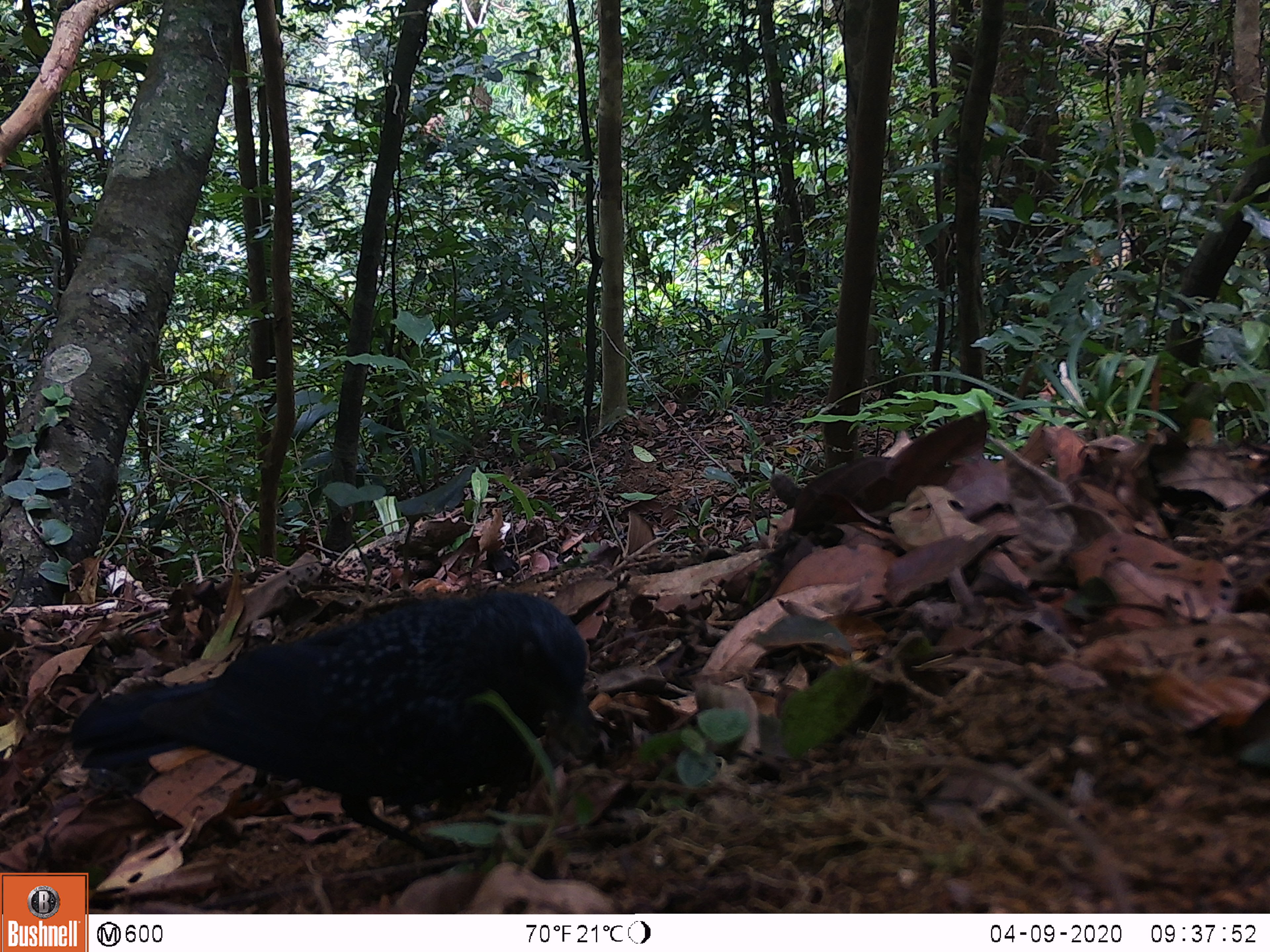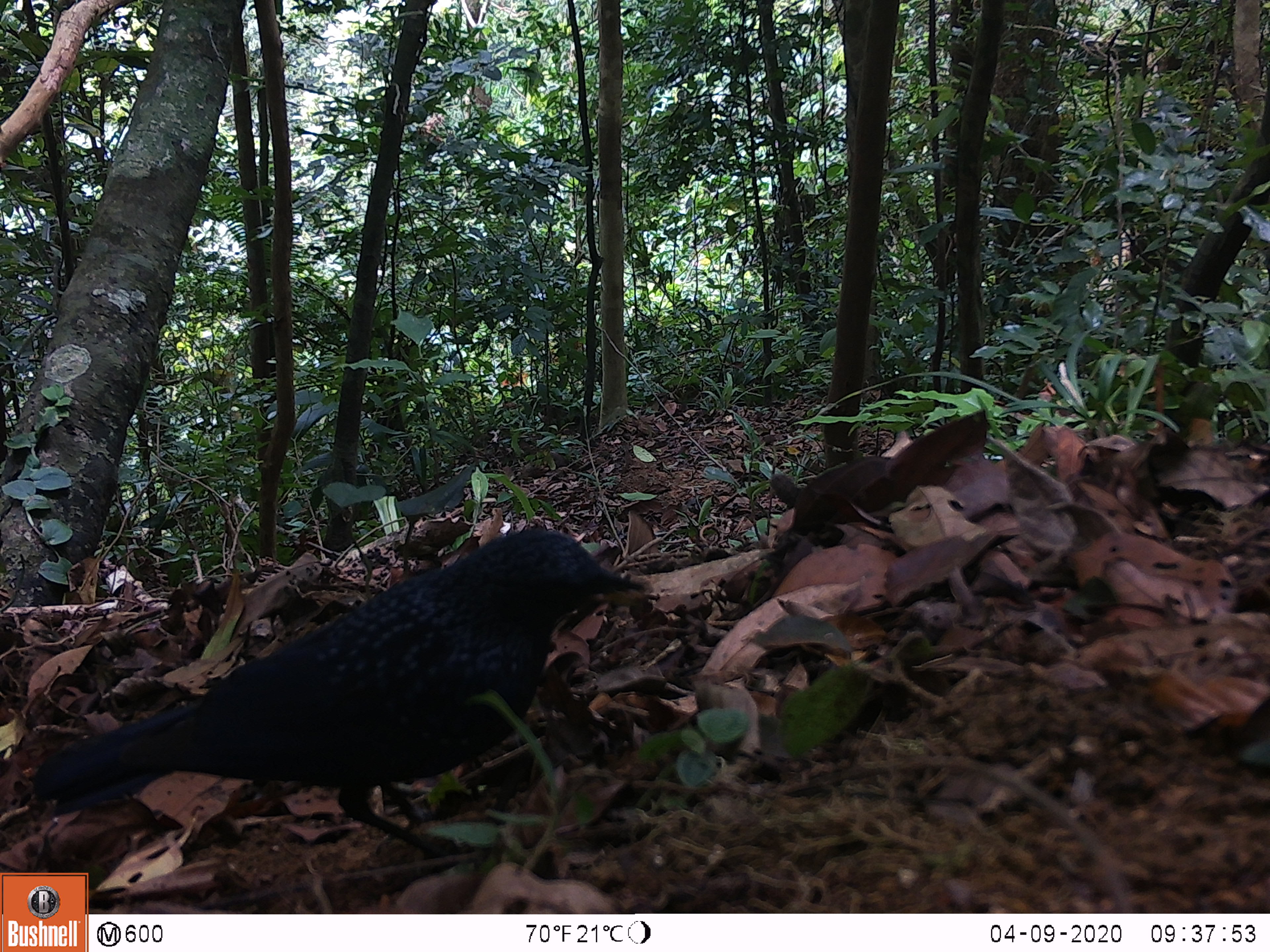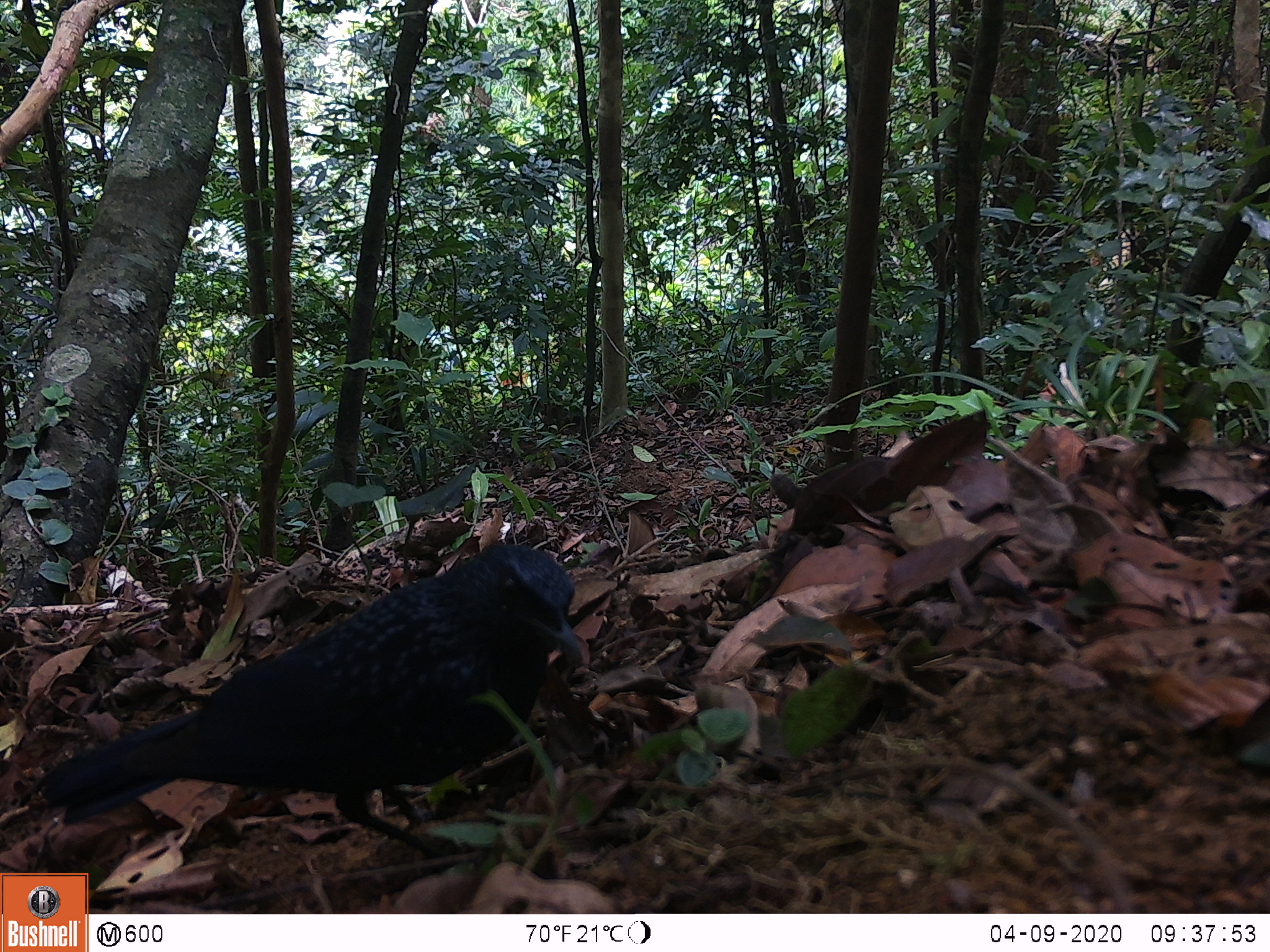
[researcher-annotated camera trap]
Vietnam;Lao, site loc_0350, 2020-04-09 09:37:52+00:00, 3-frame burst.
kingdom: Animalia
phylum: Chordata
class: Aves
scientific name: Aves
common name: bird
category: unidentified bird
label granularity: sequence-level